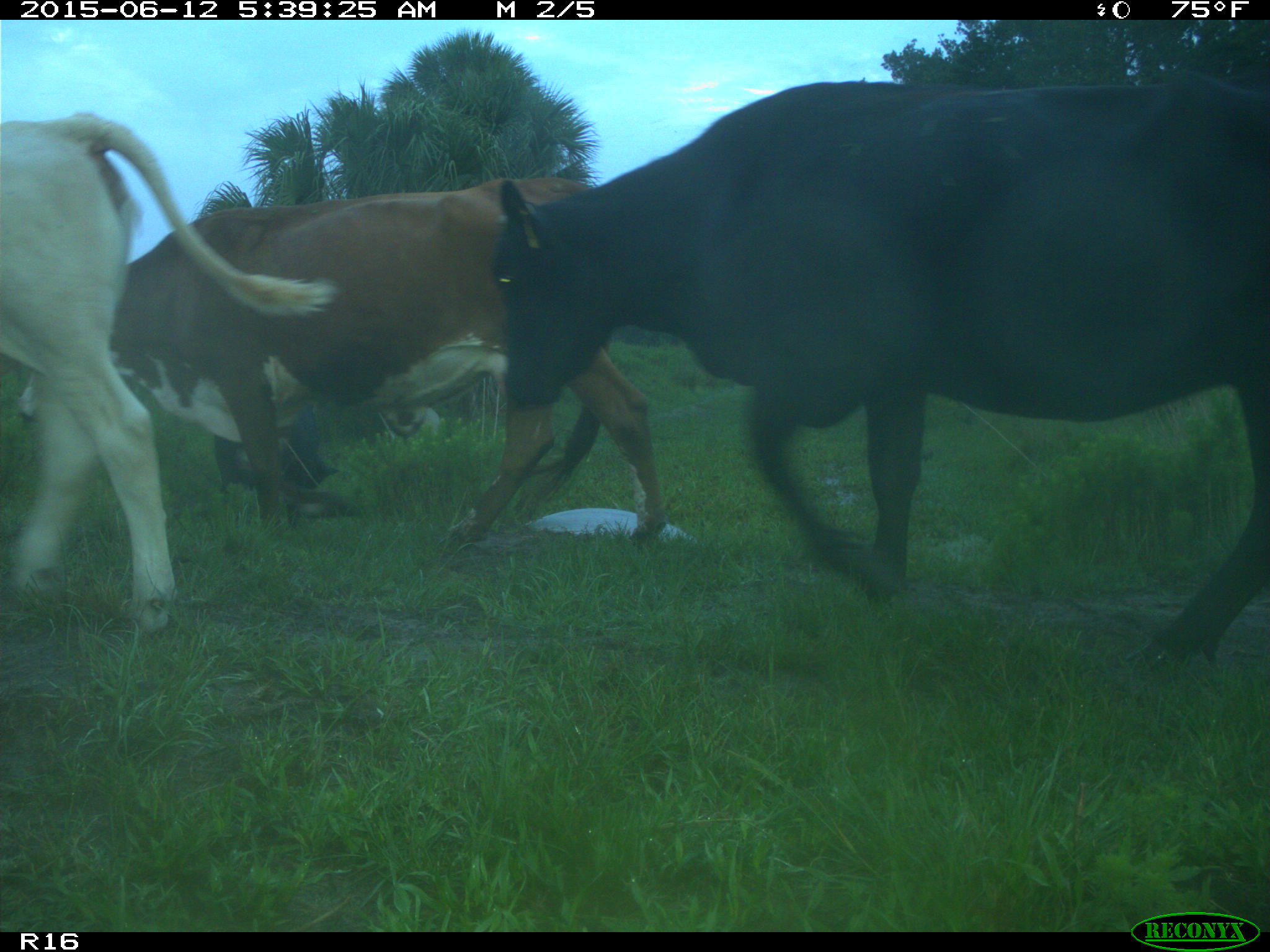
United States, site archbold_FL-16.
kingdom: Animalia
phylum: Chordata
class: Mammalia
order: Artiodactyla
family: Bovidae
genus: Bos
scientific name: Bos taurus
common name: domestic cow